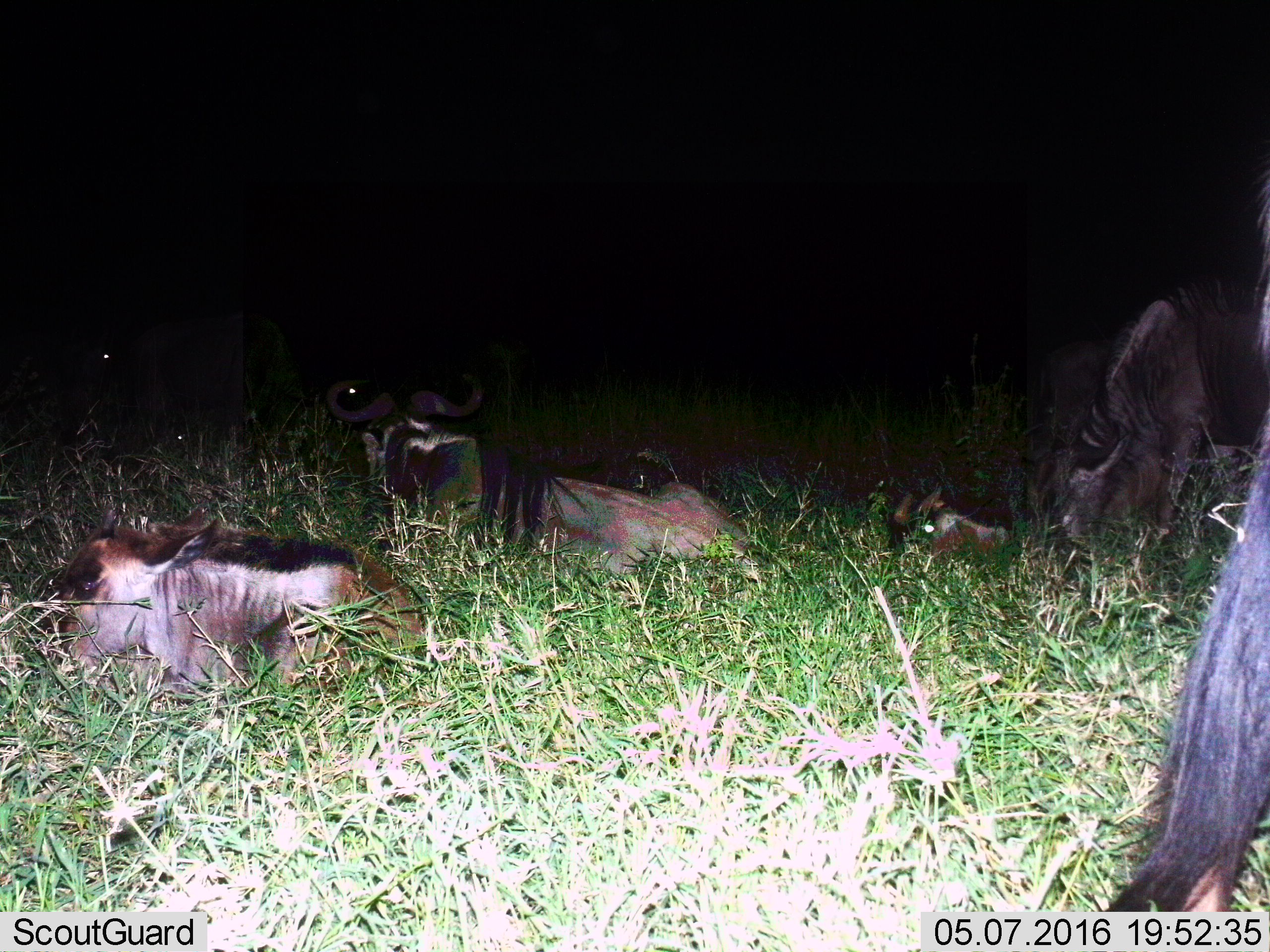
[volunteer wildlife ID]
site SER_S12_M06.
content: unidentified animal